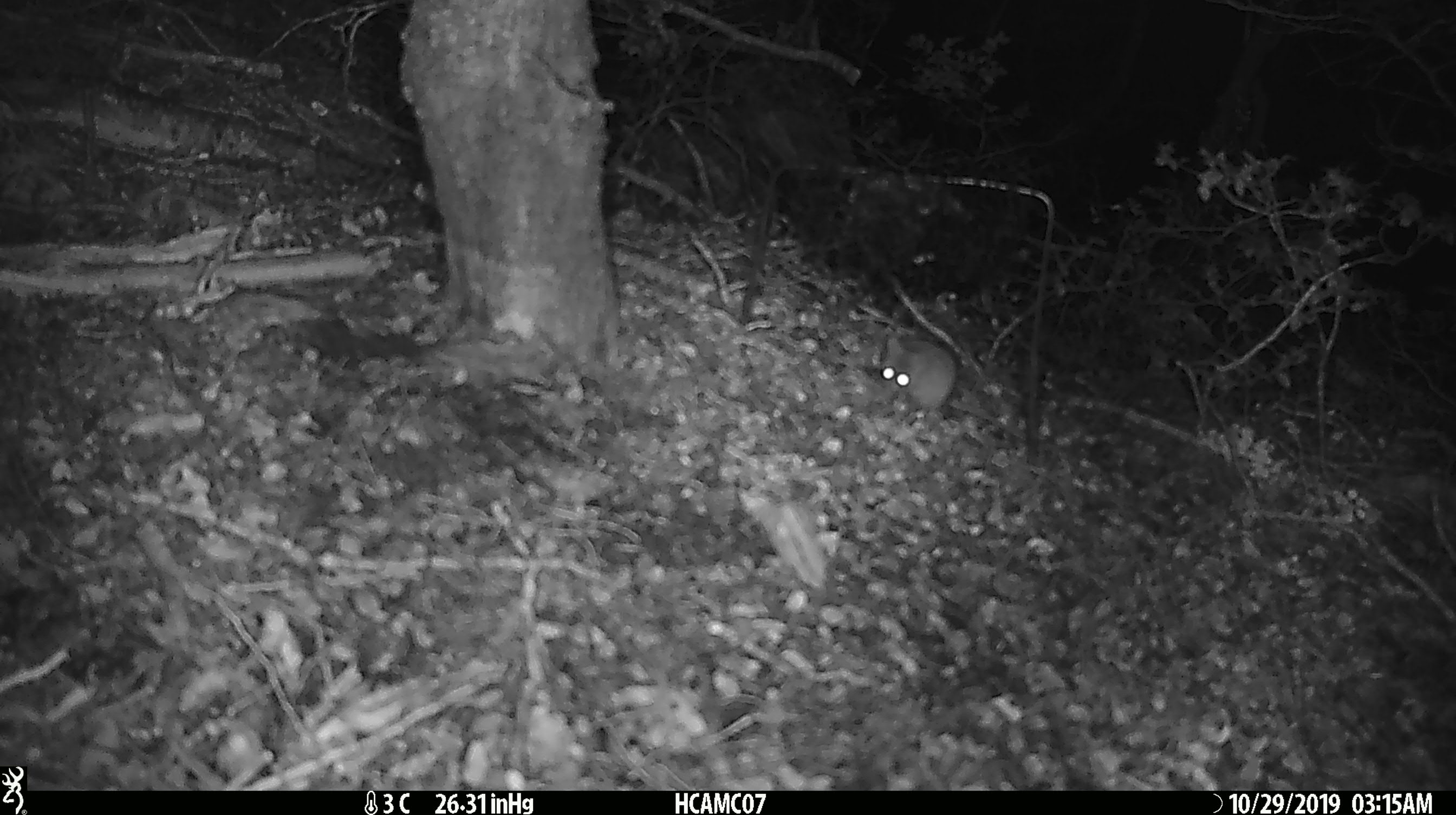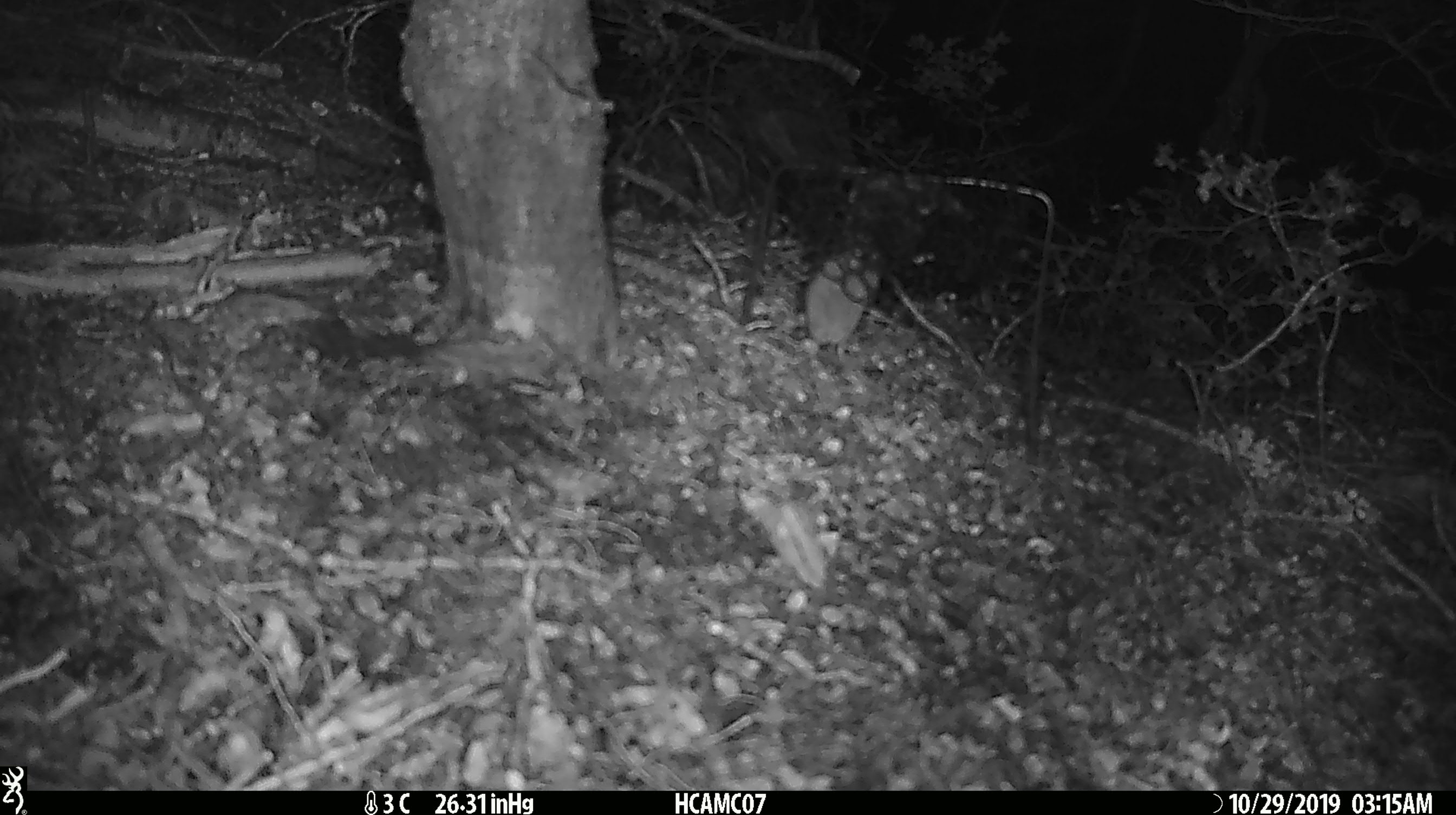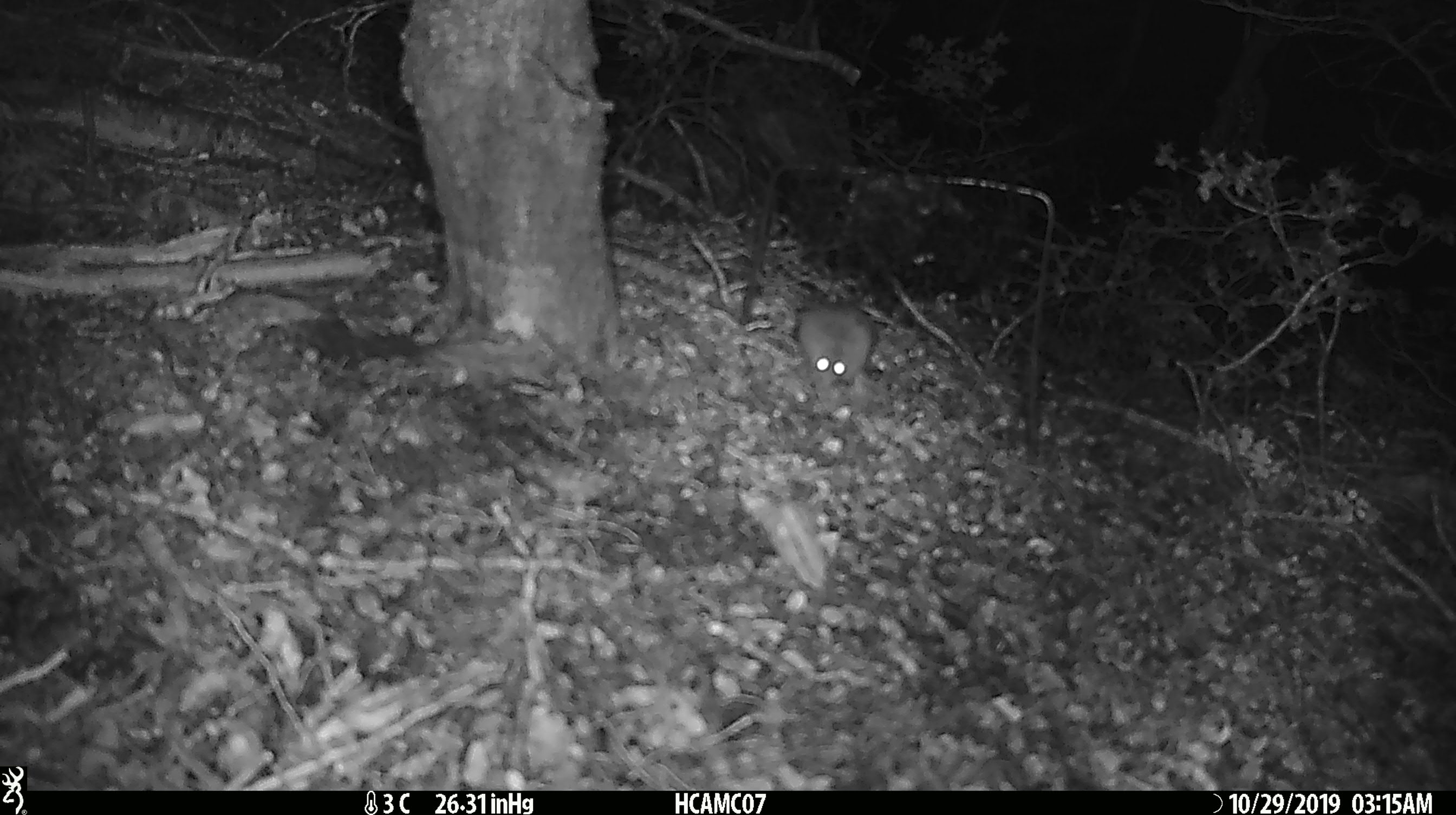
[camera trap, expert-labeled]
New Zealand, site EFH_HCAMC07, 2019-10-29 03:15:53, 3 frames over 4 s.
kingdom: Animalia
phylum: Chordata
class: Mammalia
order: Rodentia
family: Muridae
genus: Mus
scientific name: Mus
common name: mouse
Mouse (Mus).